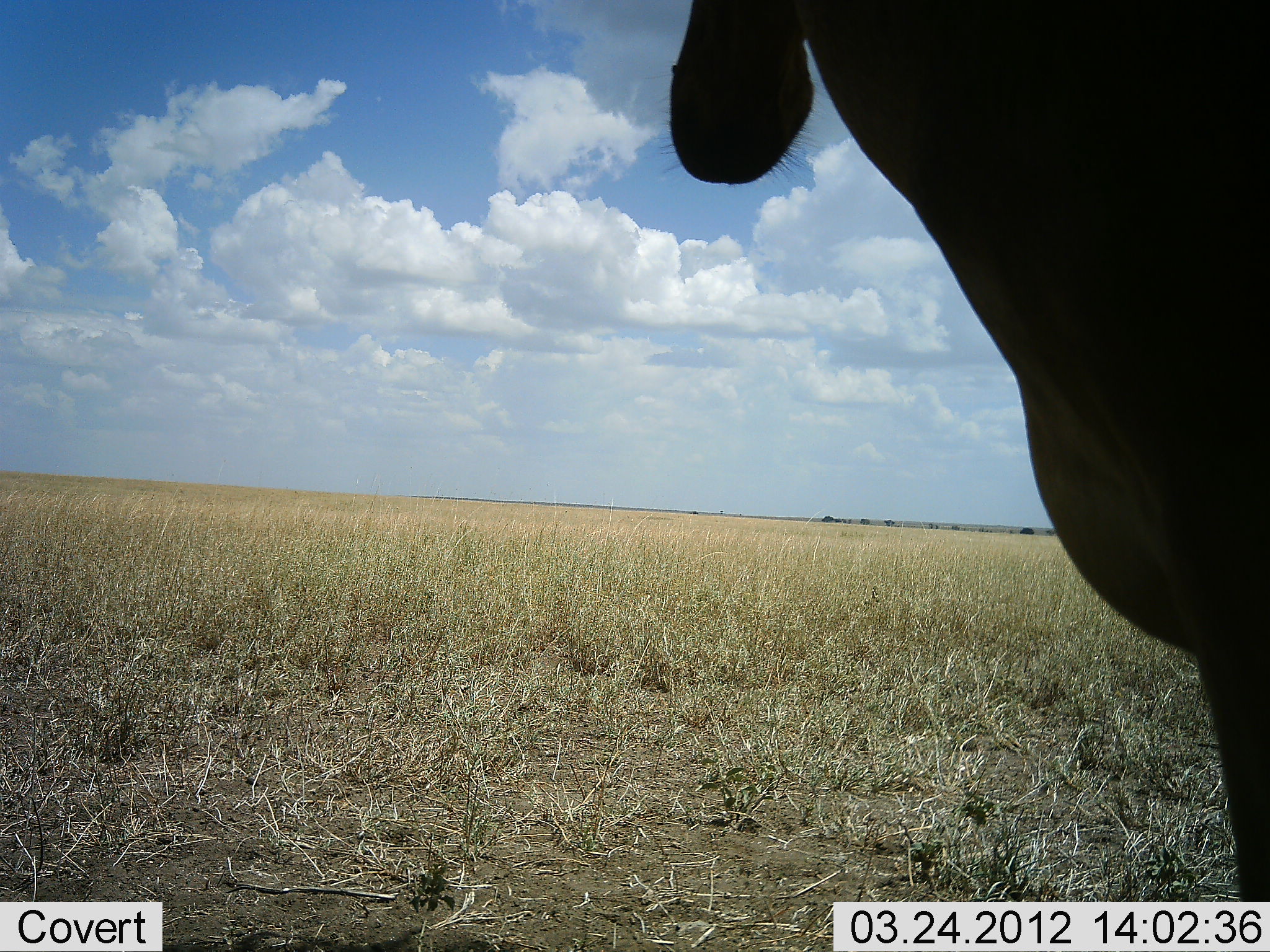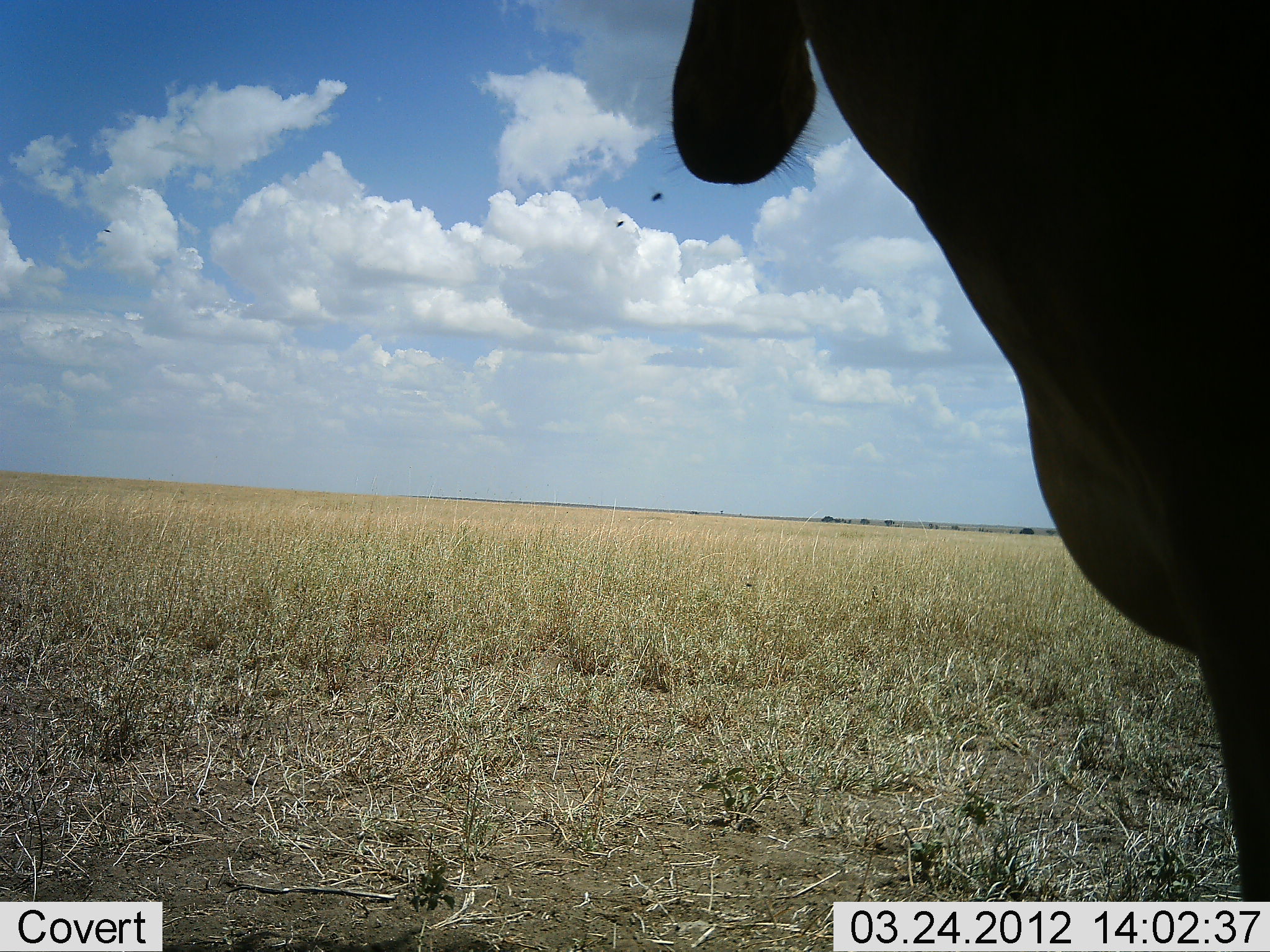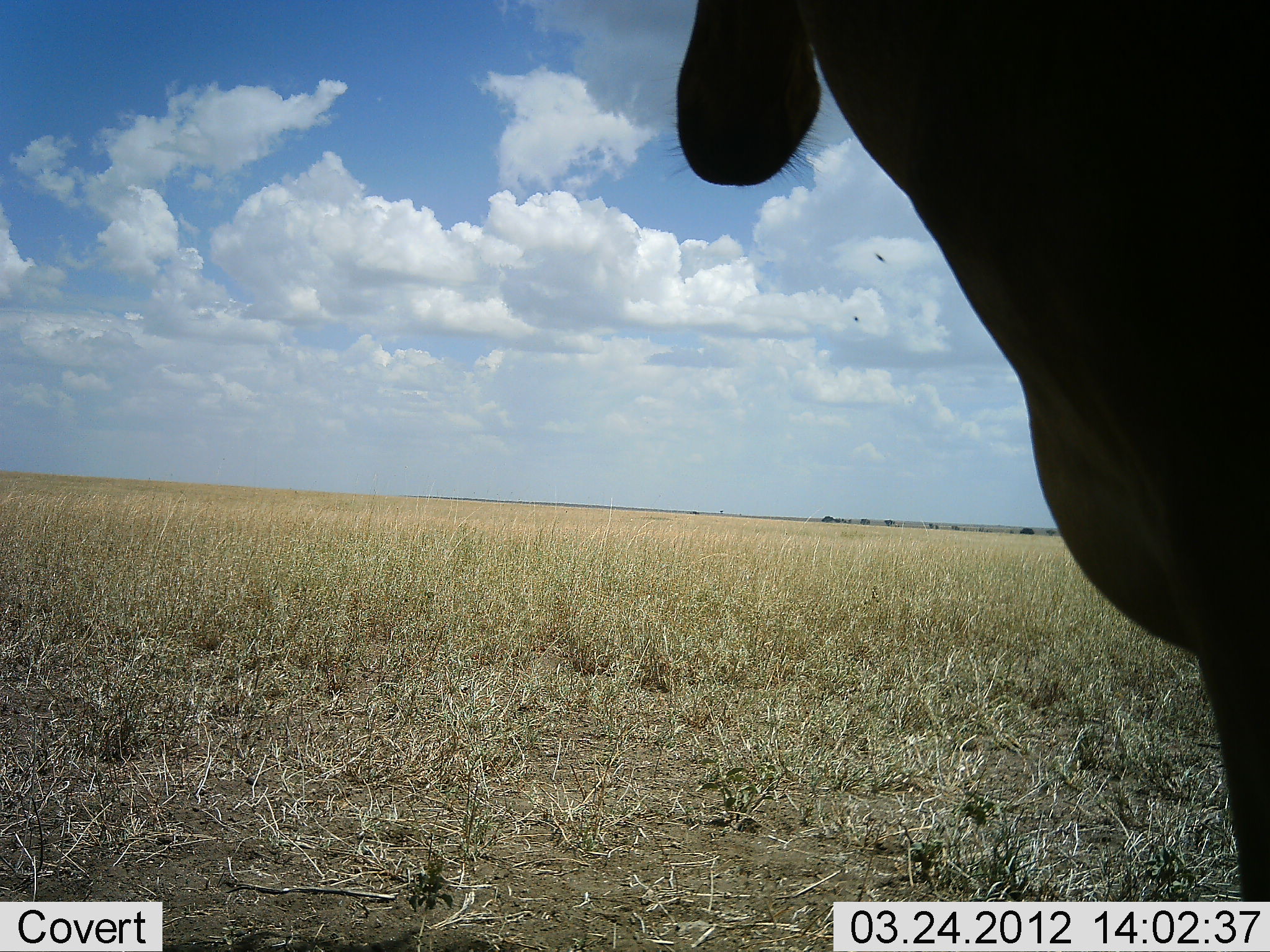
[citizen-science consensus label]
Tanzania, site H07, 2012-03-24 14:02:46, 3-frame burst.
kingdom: Animalia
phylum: Chordata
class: Mammalia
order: Artiodactyla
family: Bovidae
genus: Alcelaphus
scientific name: Alcelaphus buselaphus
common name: hartebeest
Hartebeest (Alcelaphus buselaphus), count 1. Behavior (volunteer vote fractions): standing 100%, resting 0%, moving 0%, interacting 0%. Young present (vote fraction): 0%. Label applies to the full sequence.